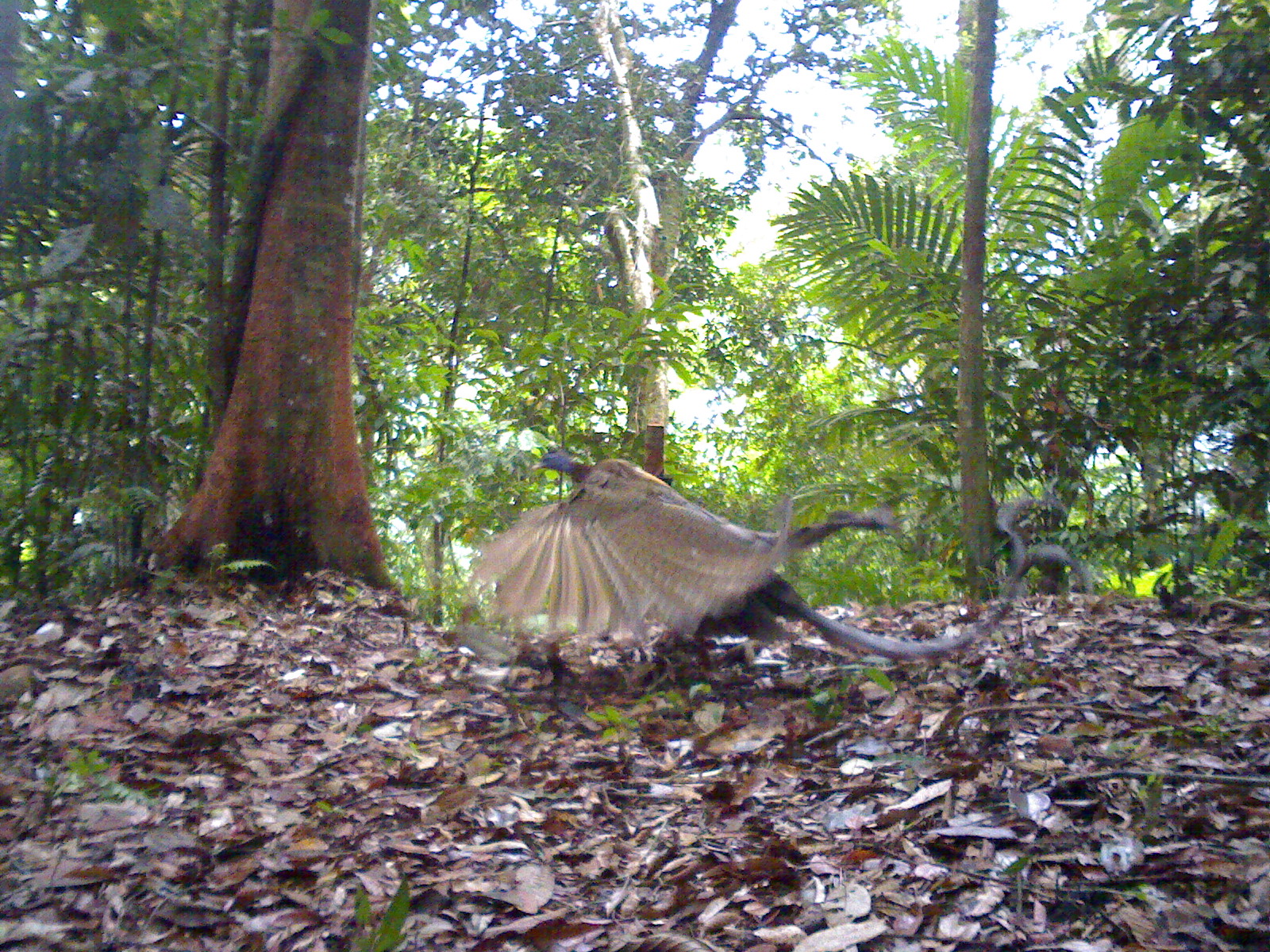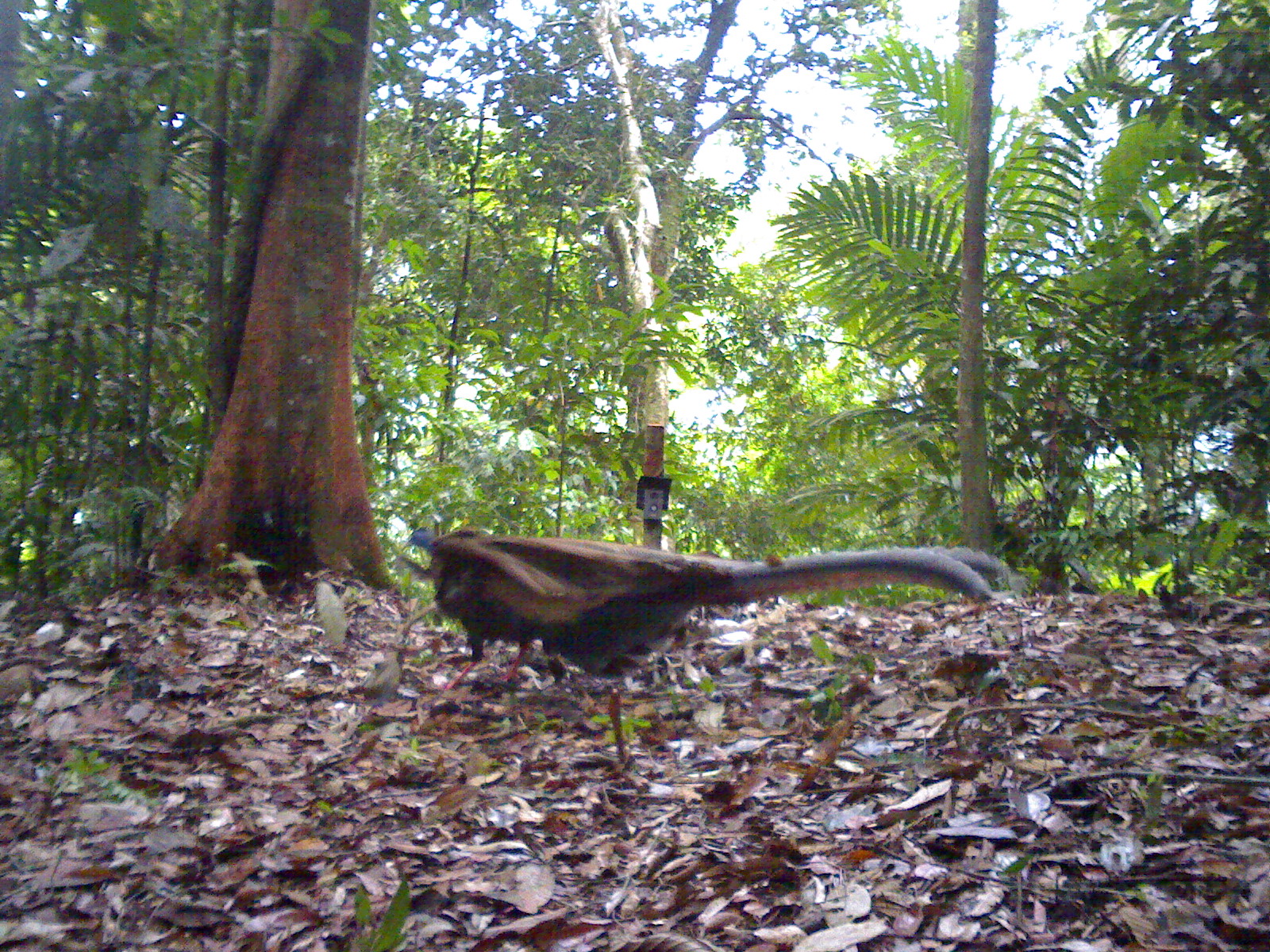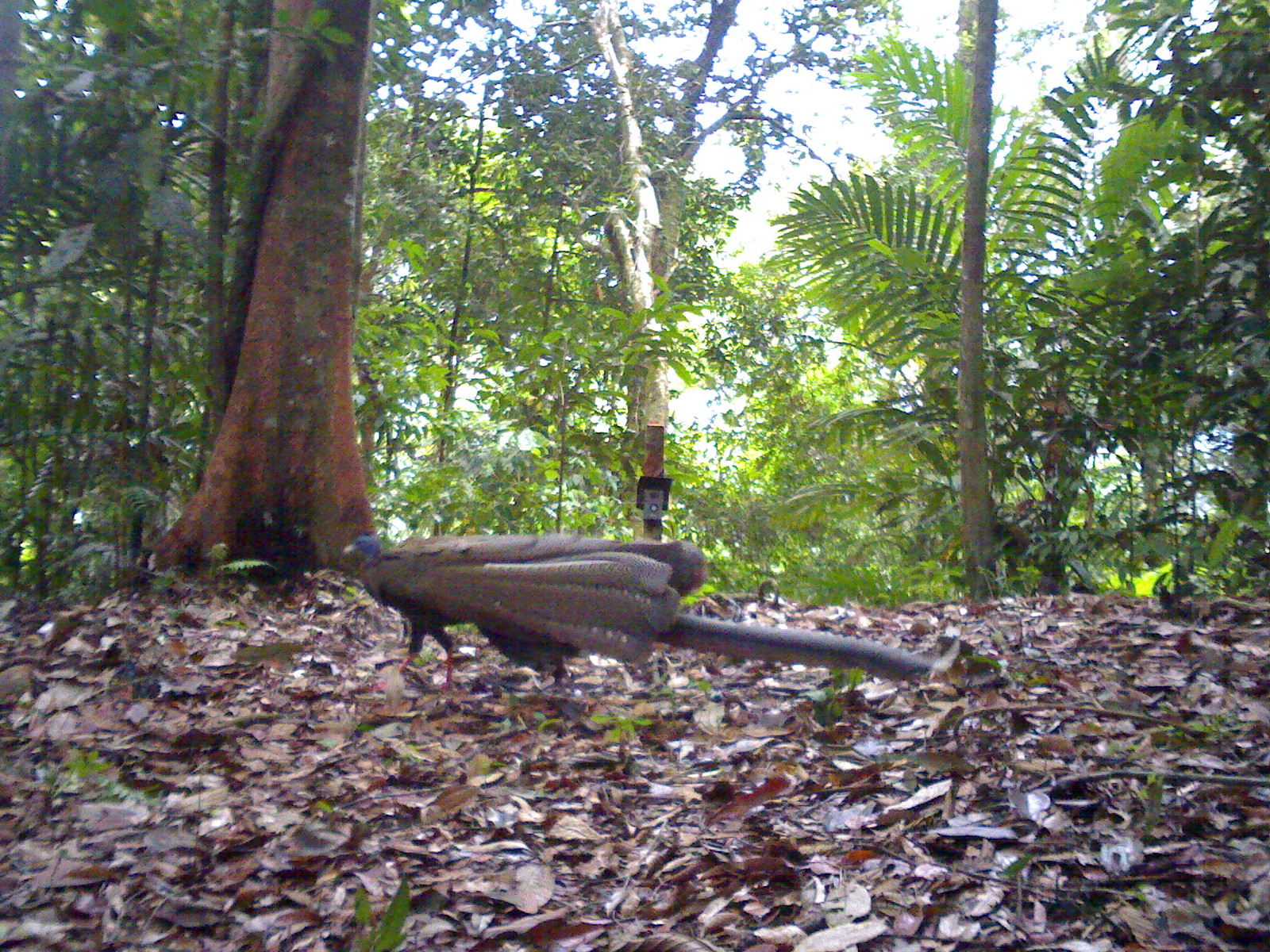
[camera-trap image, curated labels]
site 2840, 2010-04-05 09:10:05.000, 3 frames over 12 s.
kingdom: Animalia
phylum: Chordata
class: Aves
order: Galliformes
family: Phasianidae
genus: Argusianus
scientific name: Argusianus argus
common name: great argus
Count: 1.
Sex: female.